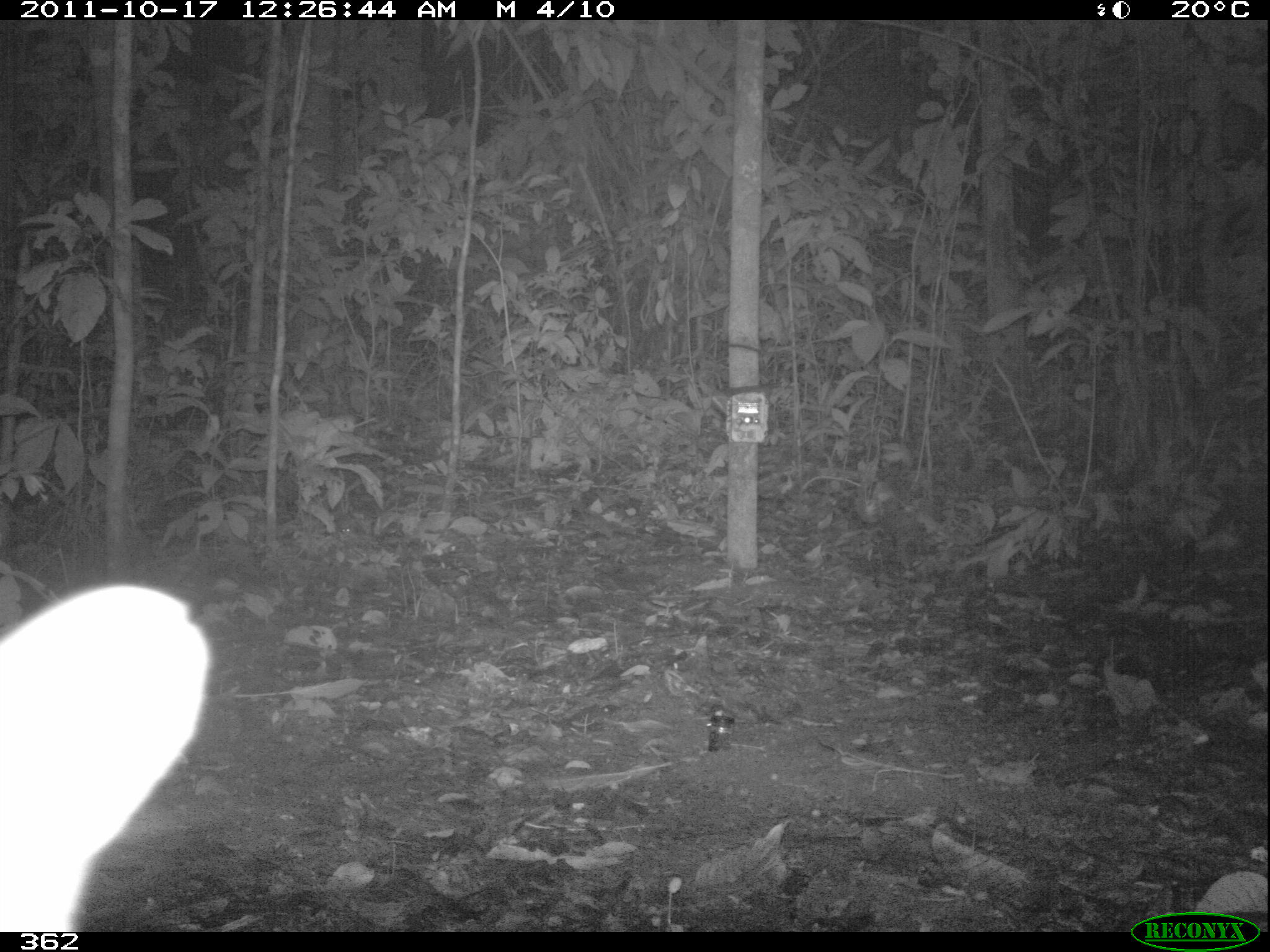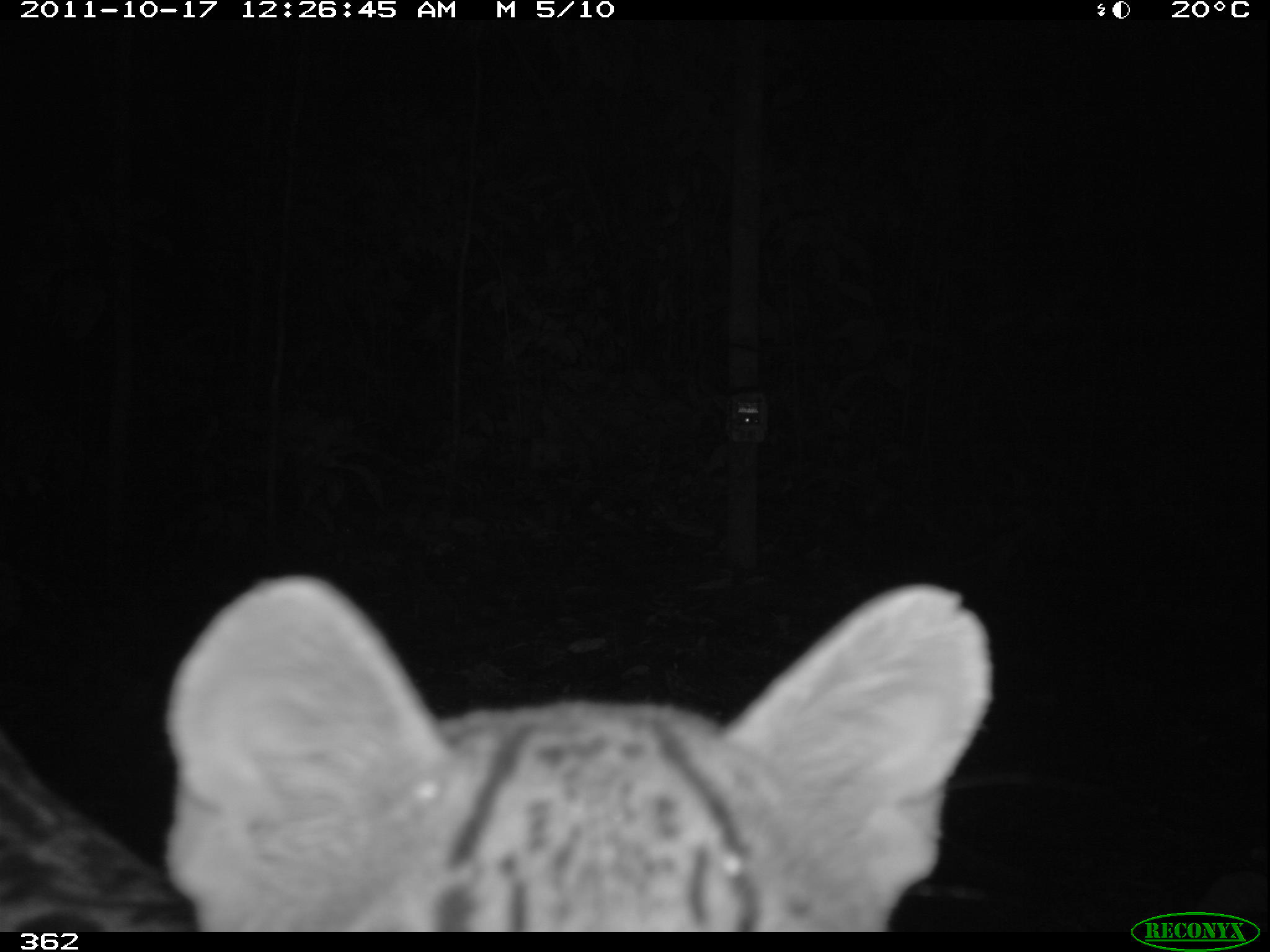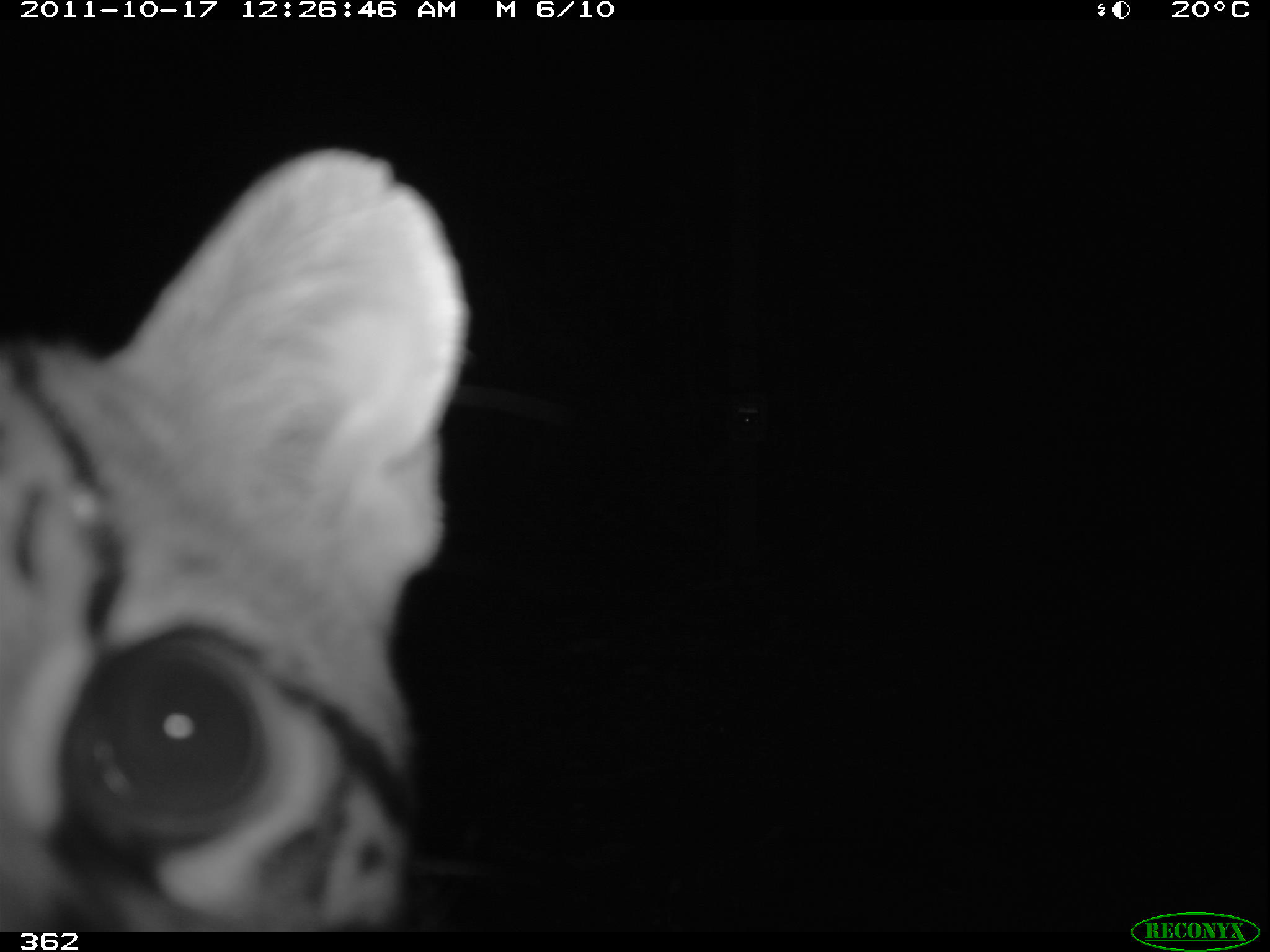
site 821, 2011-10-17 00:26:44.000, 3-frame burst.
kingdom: Animalia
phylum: Chordata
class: Mammalia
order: Carnivora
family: Felidae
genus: Leopardus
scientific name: Leopardus pardalis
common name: ocelot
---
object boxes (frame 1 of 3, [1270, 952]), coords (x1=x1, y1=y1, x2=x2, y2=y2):
leopardus pardalis: (x1=0, y1=580, x2=210, y2=932)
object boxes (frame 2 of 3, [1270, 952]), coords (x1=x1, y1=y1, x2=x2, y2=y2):
leopardus pardalis: (x1=0, y1=571, x2=997, y2=931)